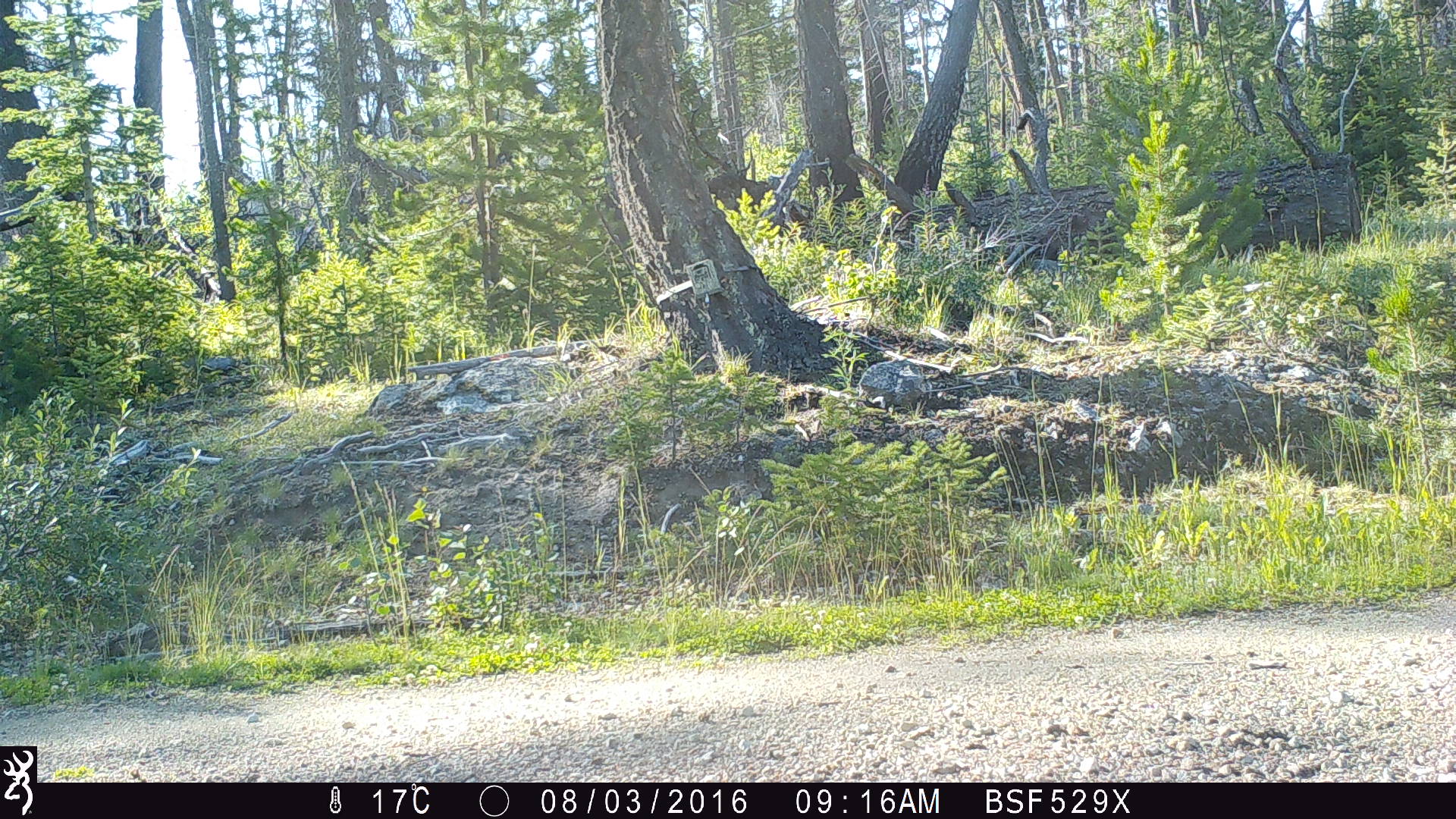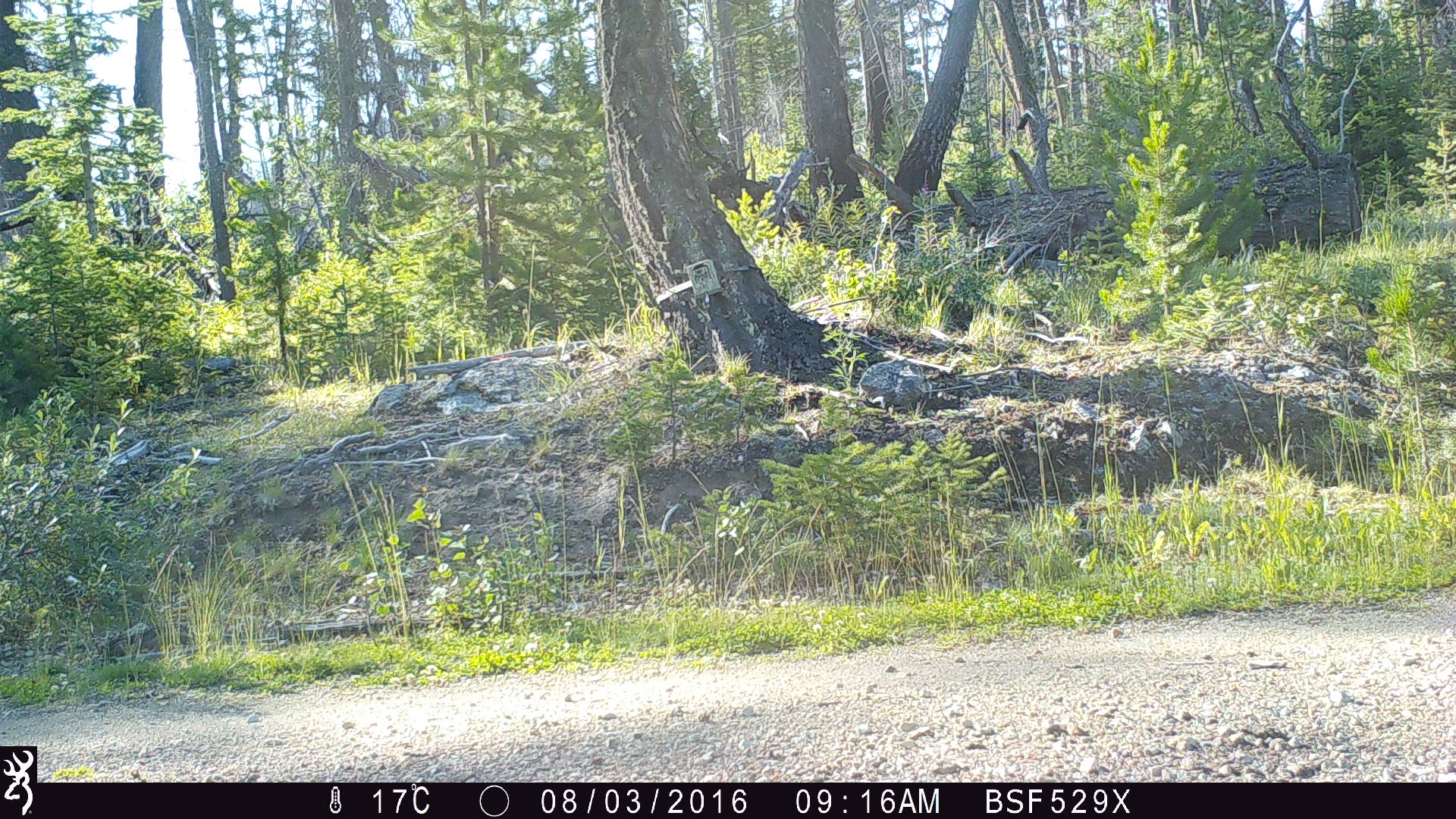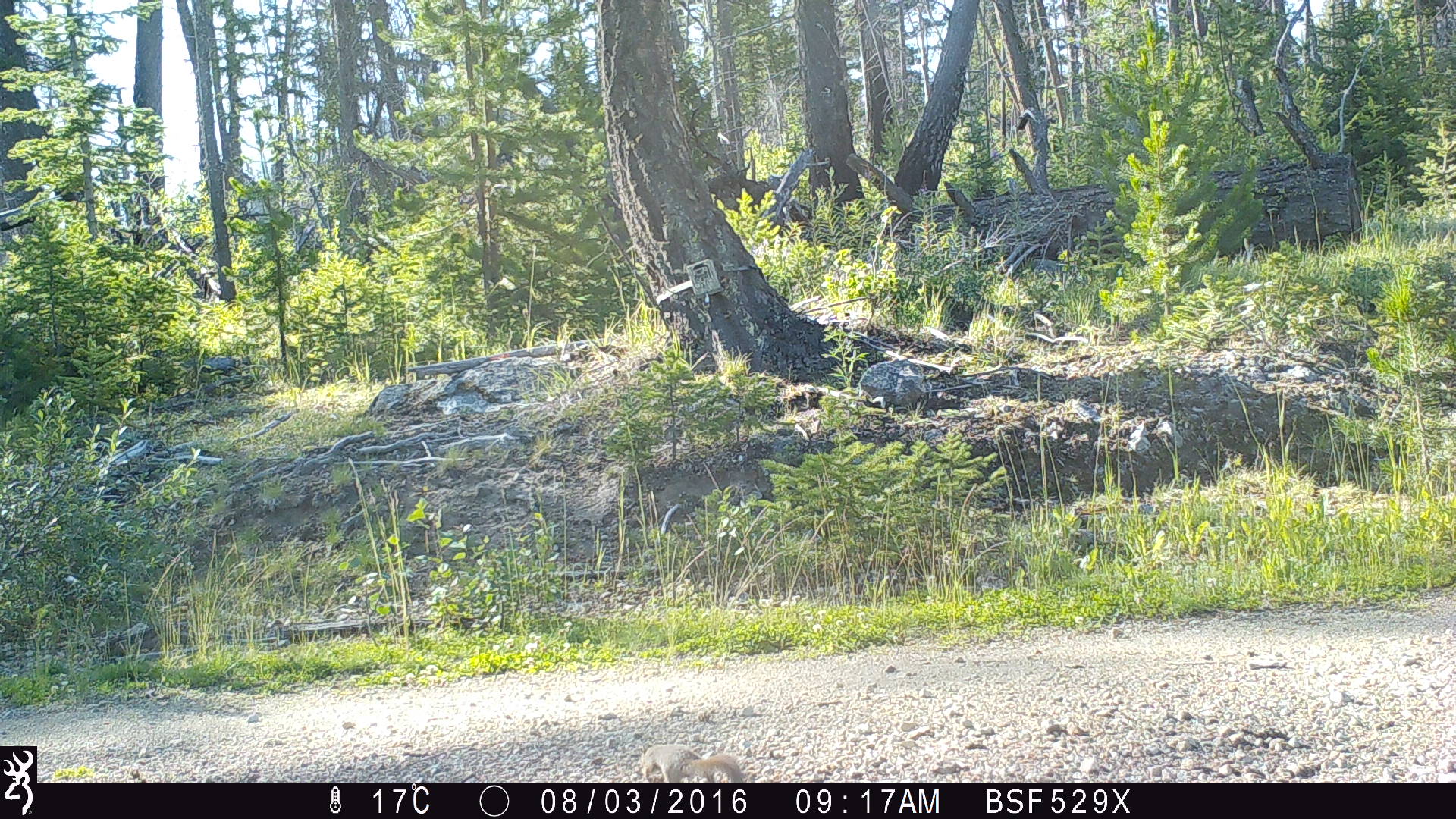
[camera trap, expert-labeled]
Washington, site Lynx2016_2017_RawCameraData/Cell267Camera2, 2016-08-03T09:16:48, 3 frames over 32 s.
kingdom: Animalia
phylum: Chordata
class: Mammalia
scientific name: Mammalia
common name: small mammal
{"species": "small mammal (Mammalia)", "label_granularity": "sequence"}